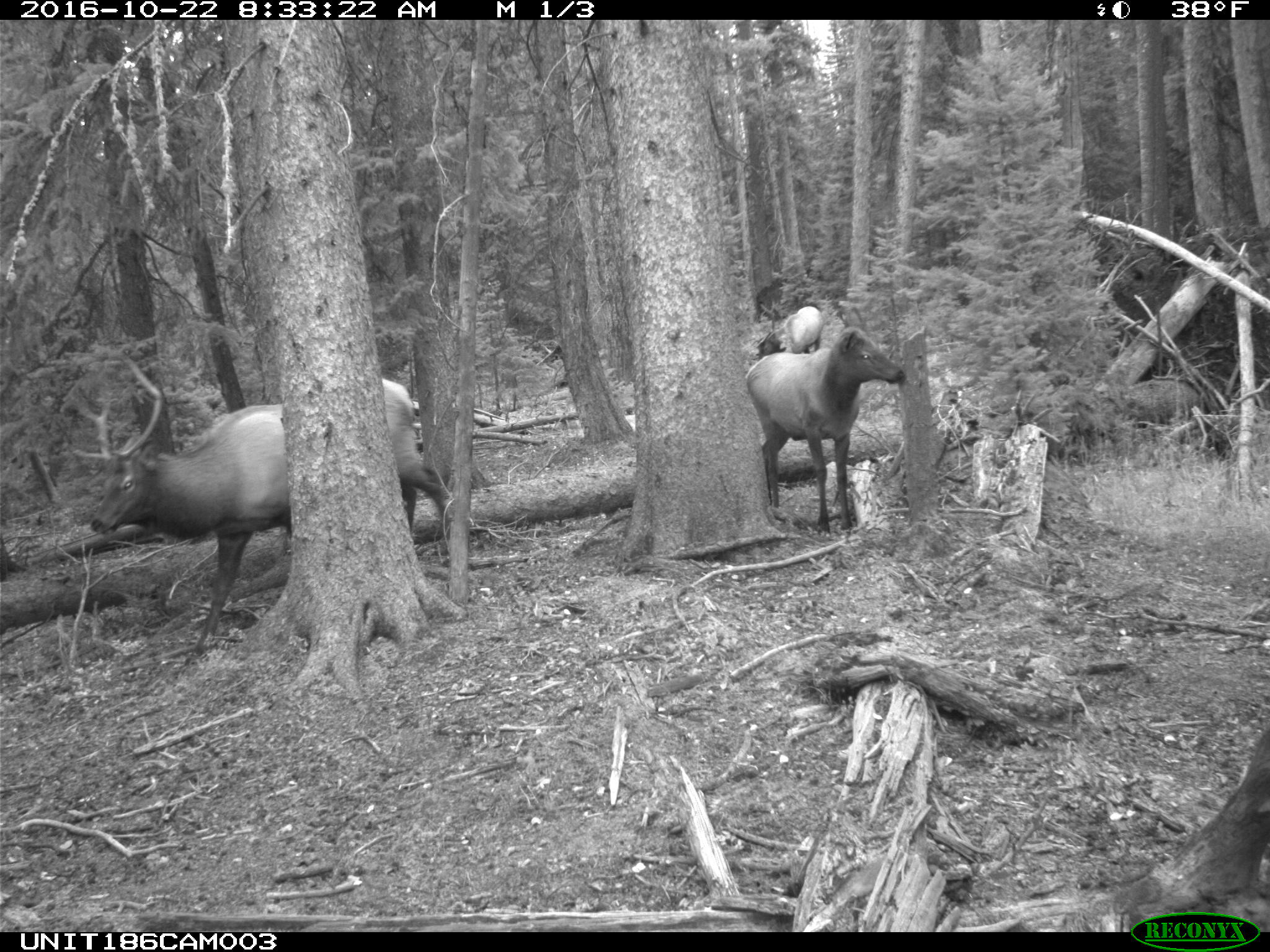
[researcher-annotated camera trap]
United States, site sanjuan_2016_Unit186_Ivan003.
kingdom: Animalia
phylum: Chordata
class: Mammalia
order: Artiodactyla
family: Cervidae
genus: Cervus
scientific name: Cervus elaphus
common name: red deer